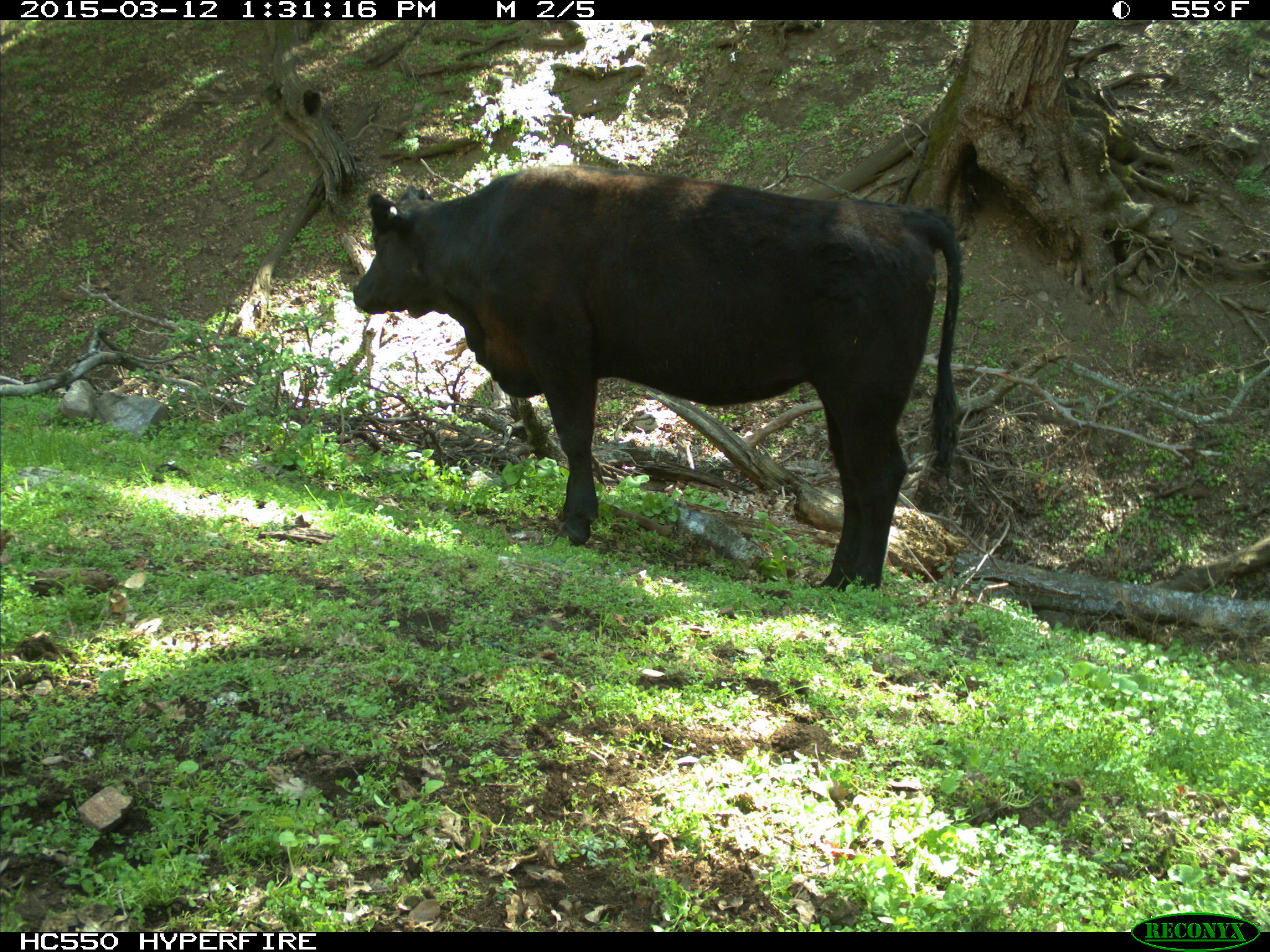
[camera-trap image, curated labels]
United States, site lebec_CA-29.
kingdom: Animalia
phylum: Chordata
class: Mammalia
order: Artiodactyla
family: Bovidae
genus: Bos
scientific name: Bos taurus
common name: domestic cow